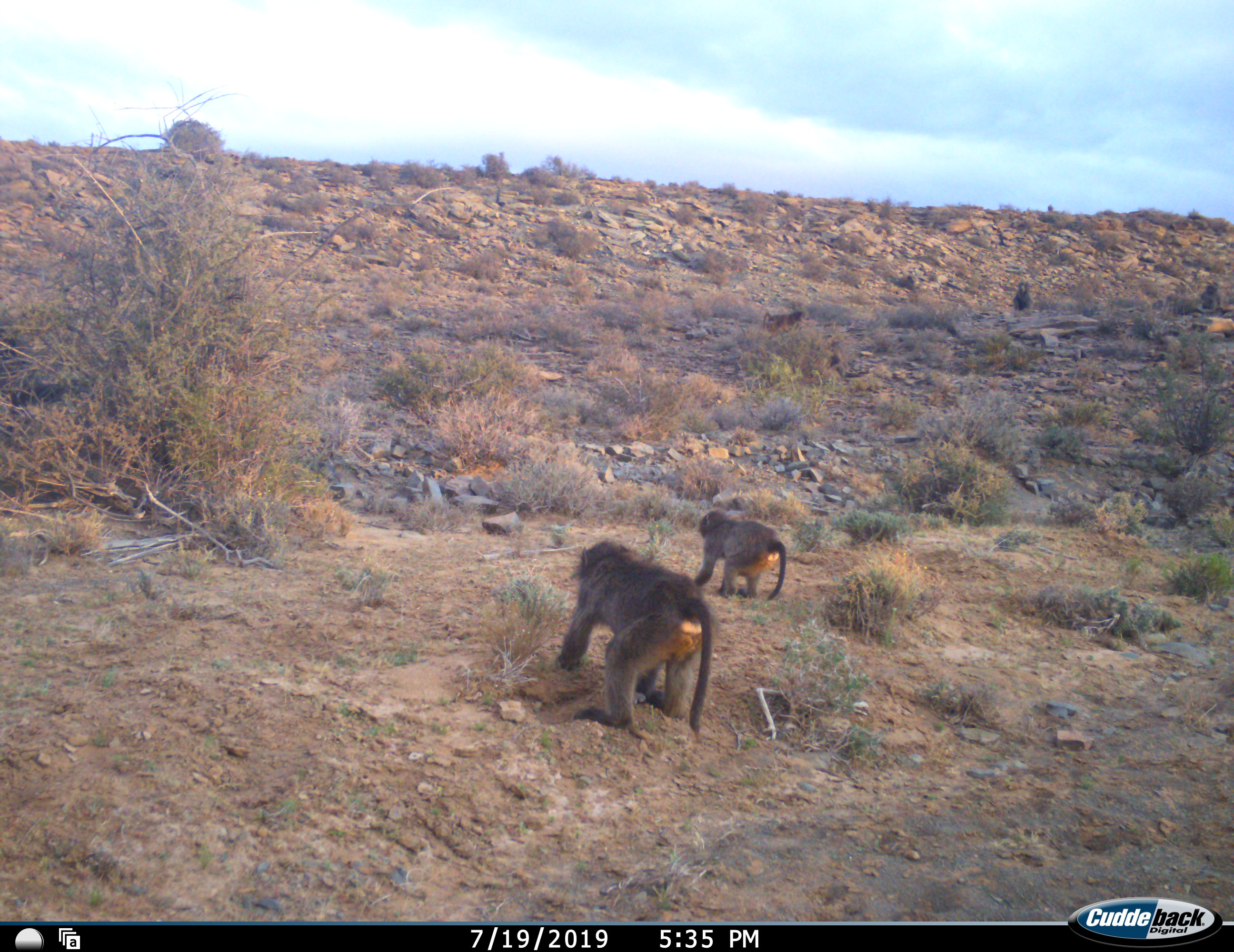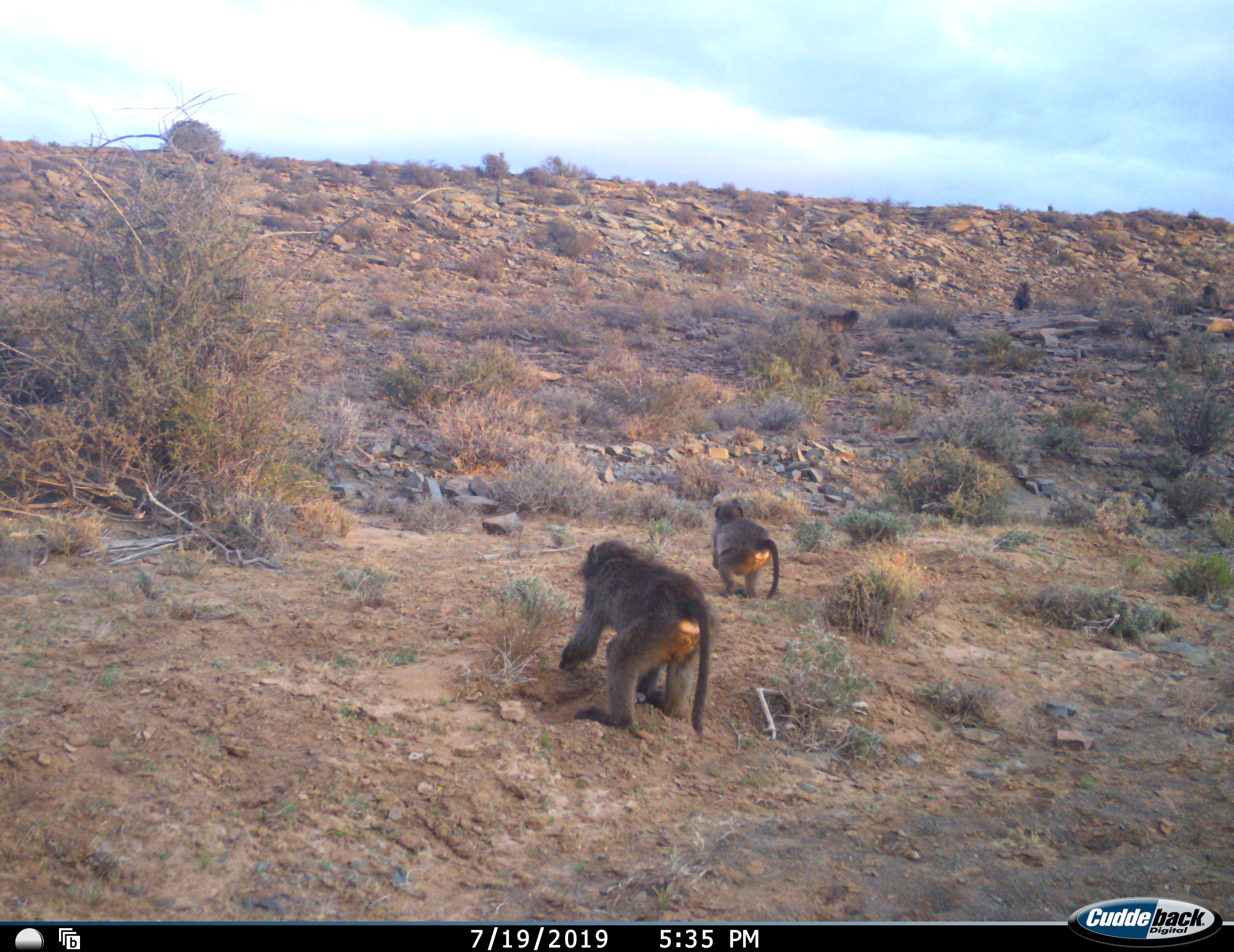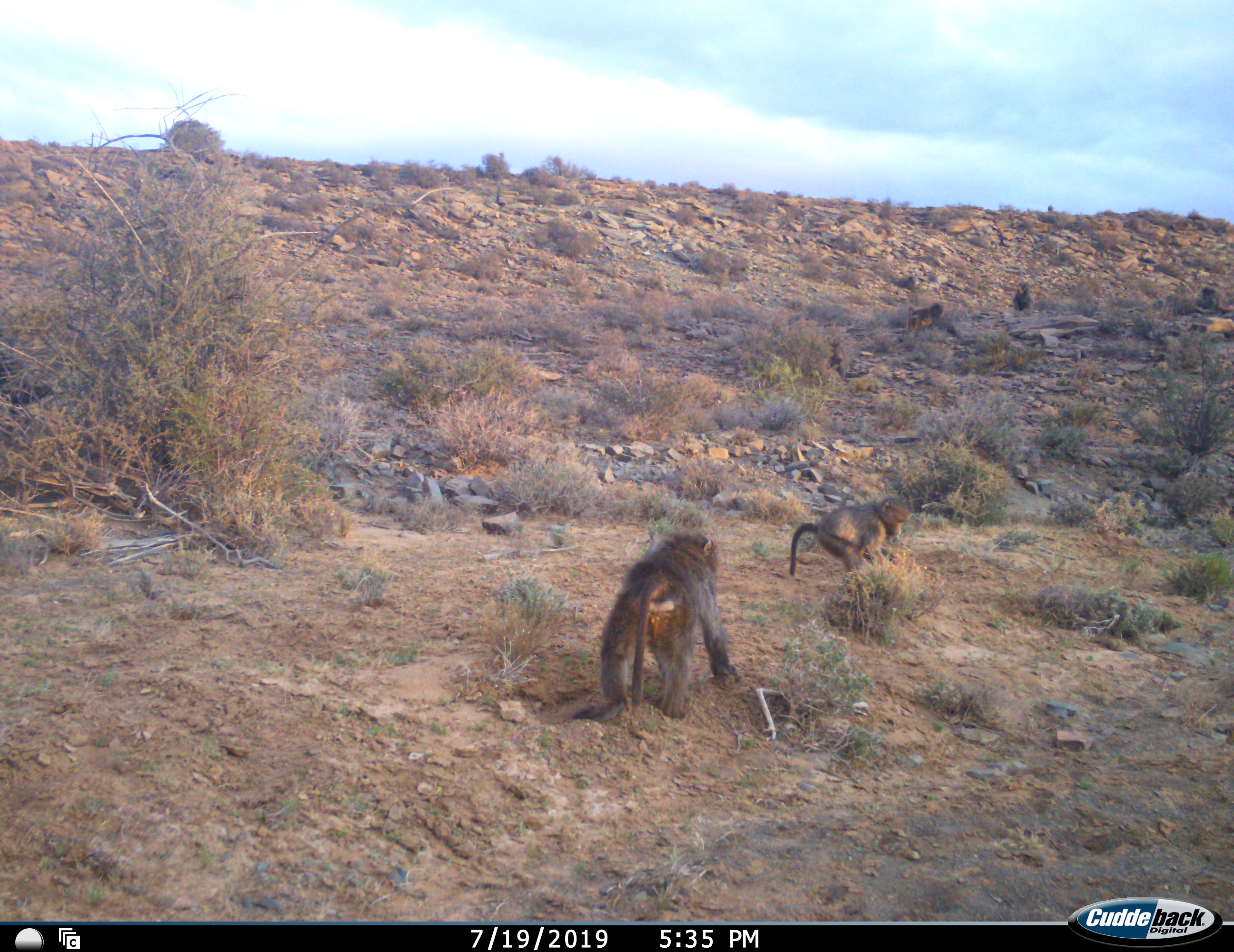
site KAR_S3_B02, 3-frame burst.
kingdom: Animalia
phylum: Chordata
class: Mammalia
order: Primates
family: Cercopithecidae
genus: Papio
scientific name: Papio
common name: baboon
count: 6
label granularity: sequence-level